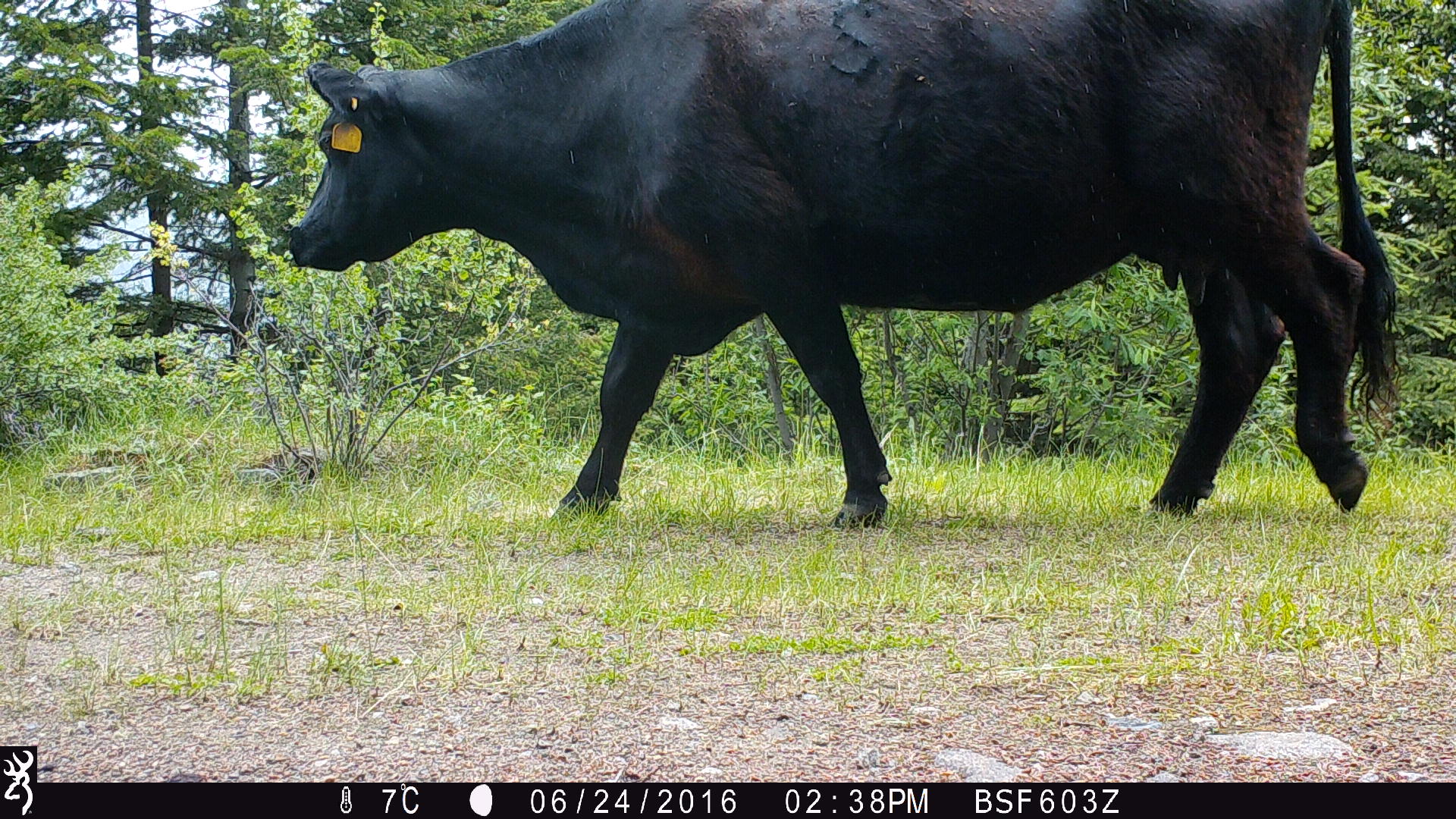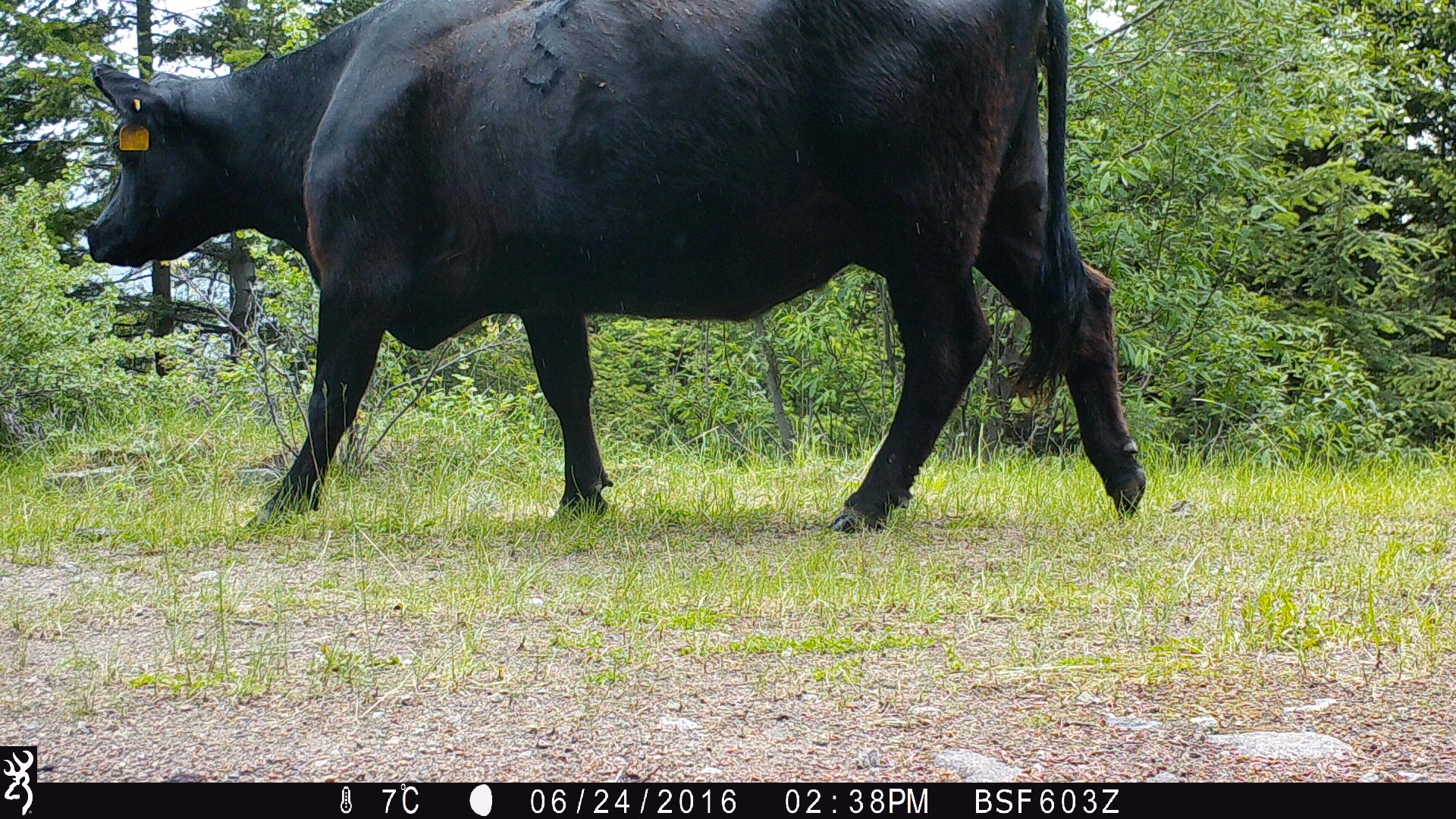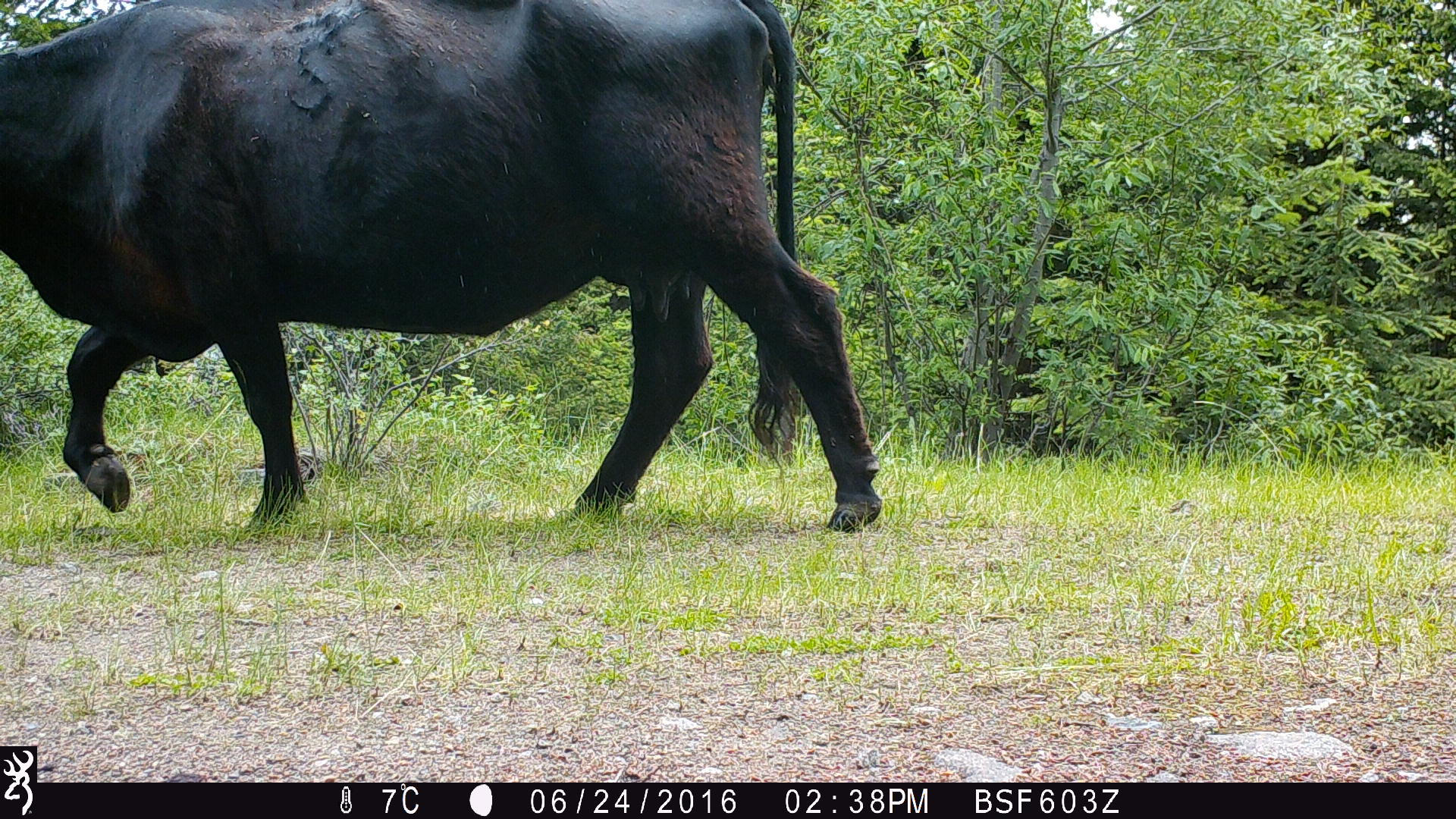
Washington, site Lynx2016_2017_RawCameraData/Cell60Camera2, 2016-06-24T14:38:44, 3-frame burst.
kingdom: Animalia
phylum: Chordata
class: Mammalia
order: Artiodactyla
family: Bovidae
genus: Bos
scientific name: Bos taurus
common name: domestic cattle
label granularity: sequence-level